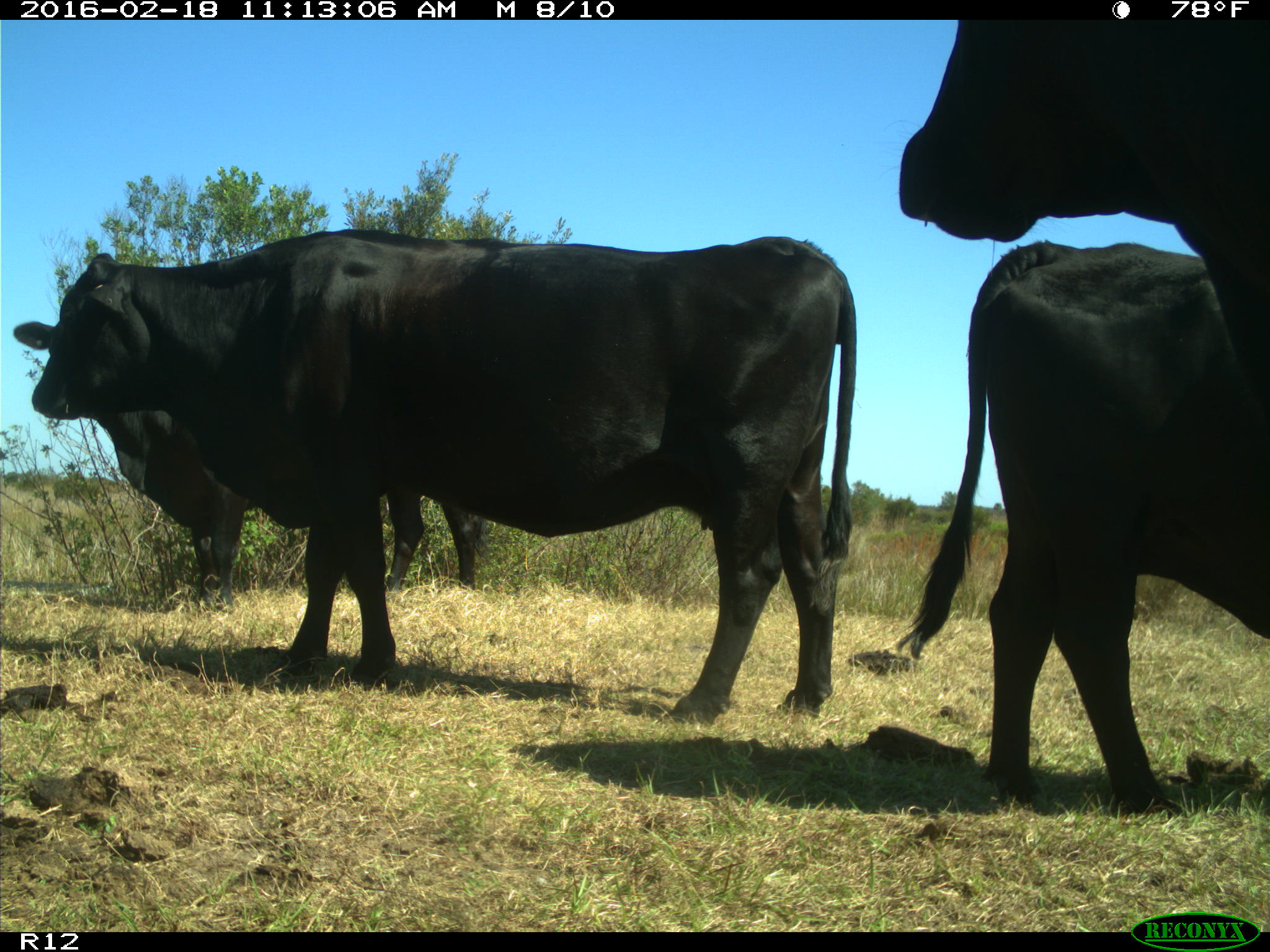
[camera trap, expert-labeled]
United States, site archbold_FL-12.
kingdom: Animalia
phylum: Chordata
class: Mammalia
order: Artiodactyla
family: Bovidae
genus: Bos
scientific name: Bos taurus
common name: domestic cow